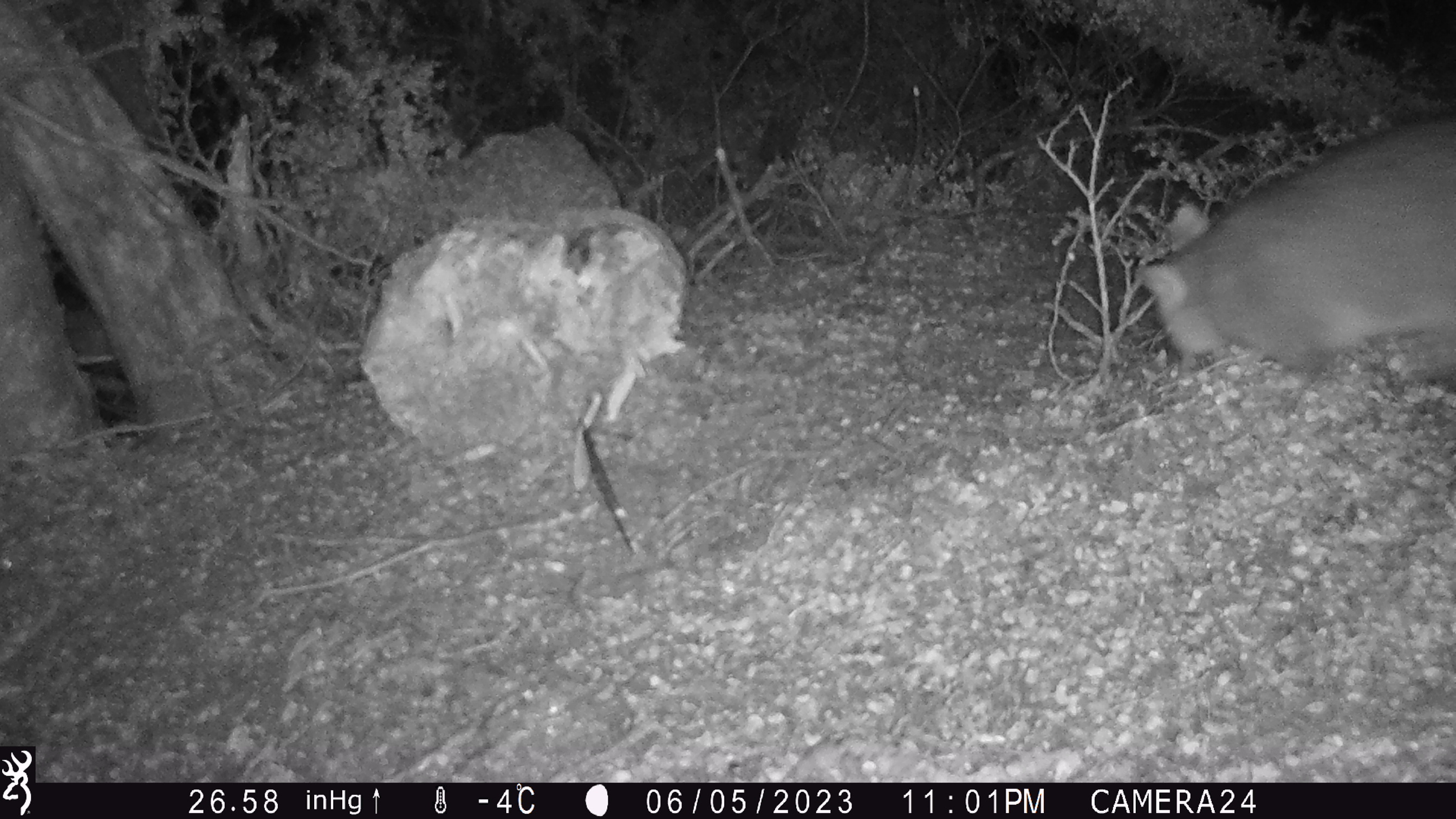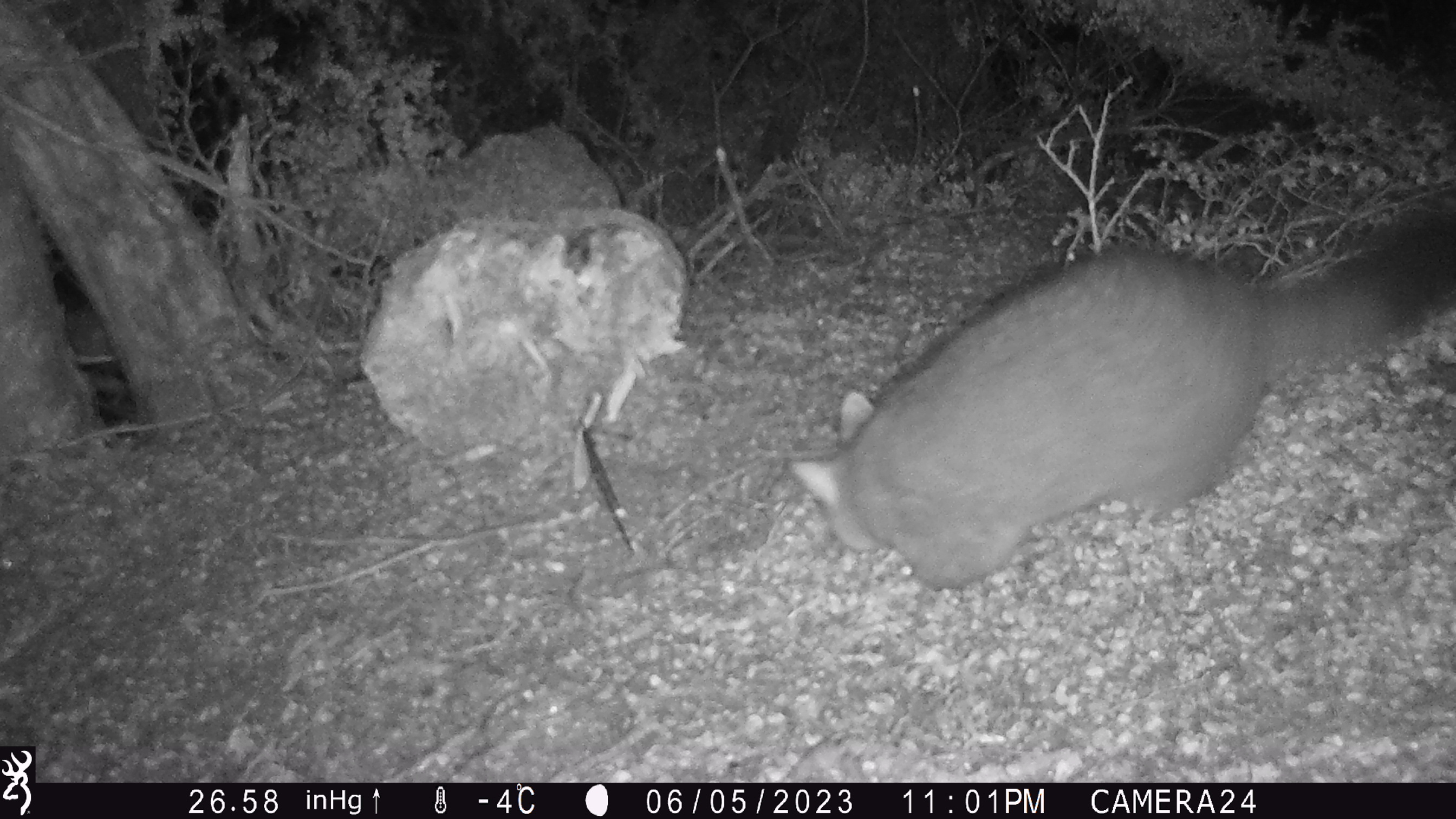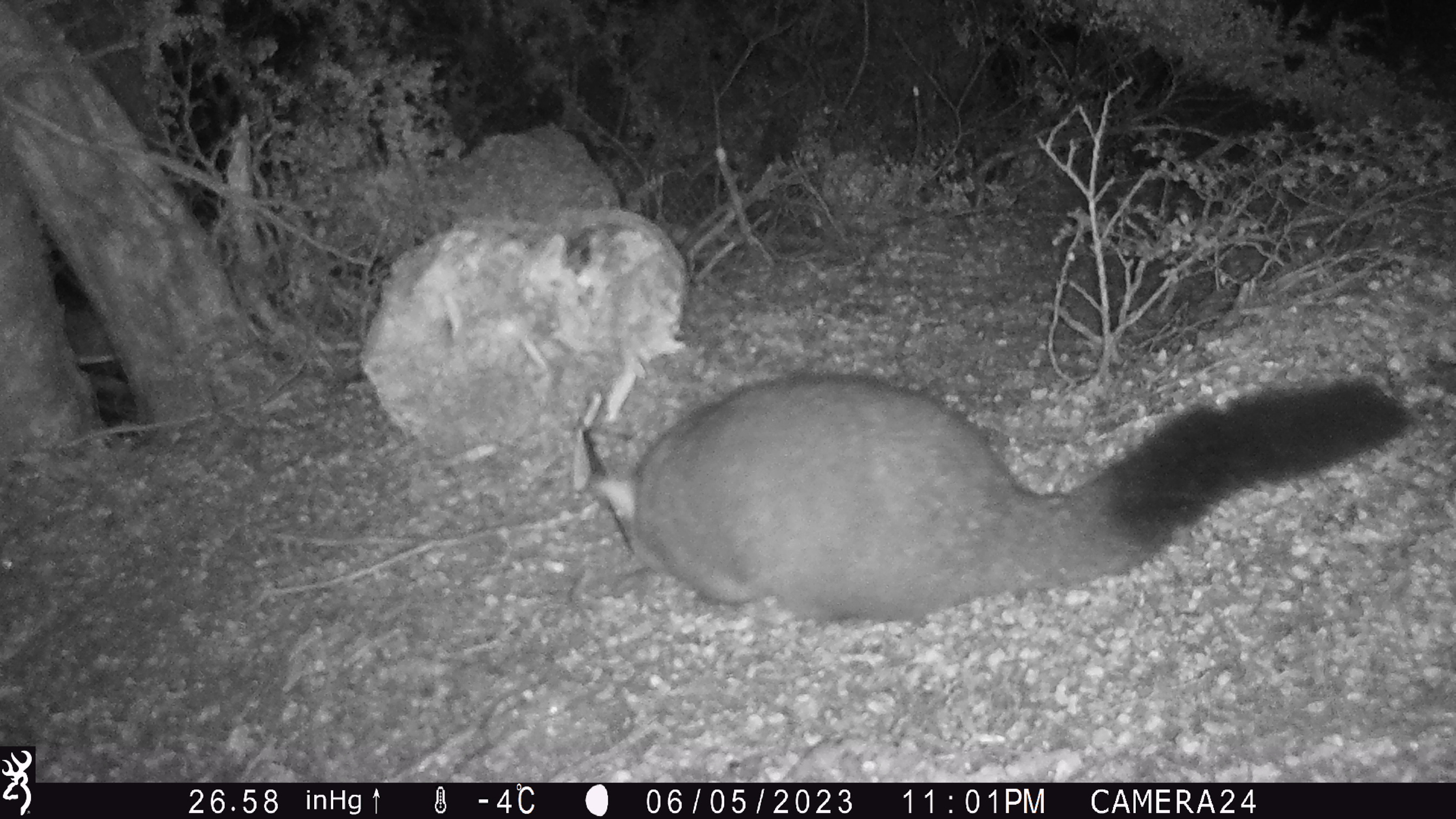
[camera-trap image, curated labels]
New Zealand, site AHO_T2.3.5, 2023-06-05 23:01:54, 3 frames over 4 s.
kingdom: Animalia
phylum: Chordata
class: Mammalia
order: Carnivora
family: Mustelidae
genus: Mustela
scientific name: Mustela erminea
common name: stoat